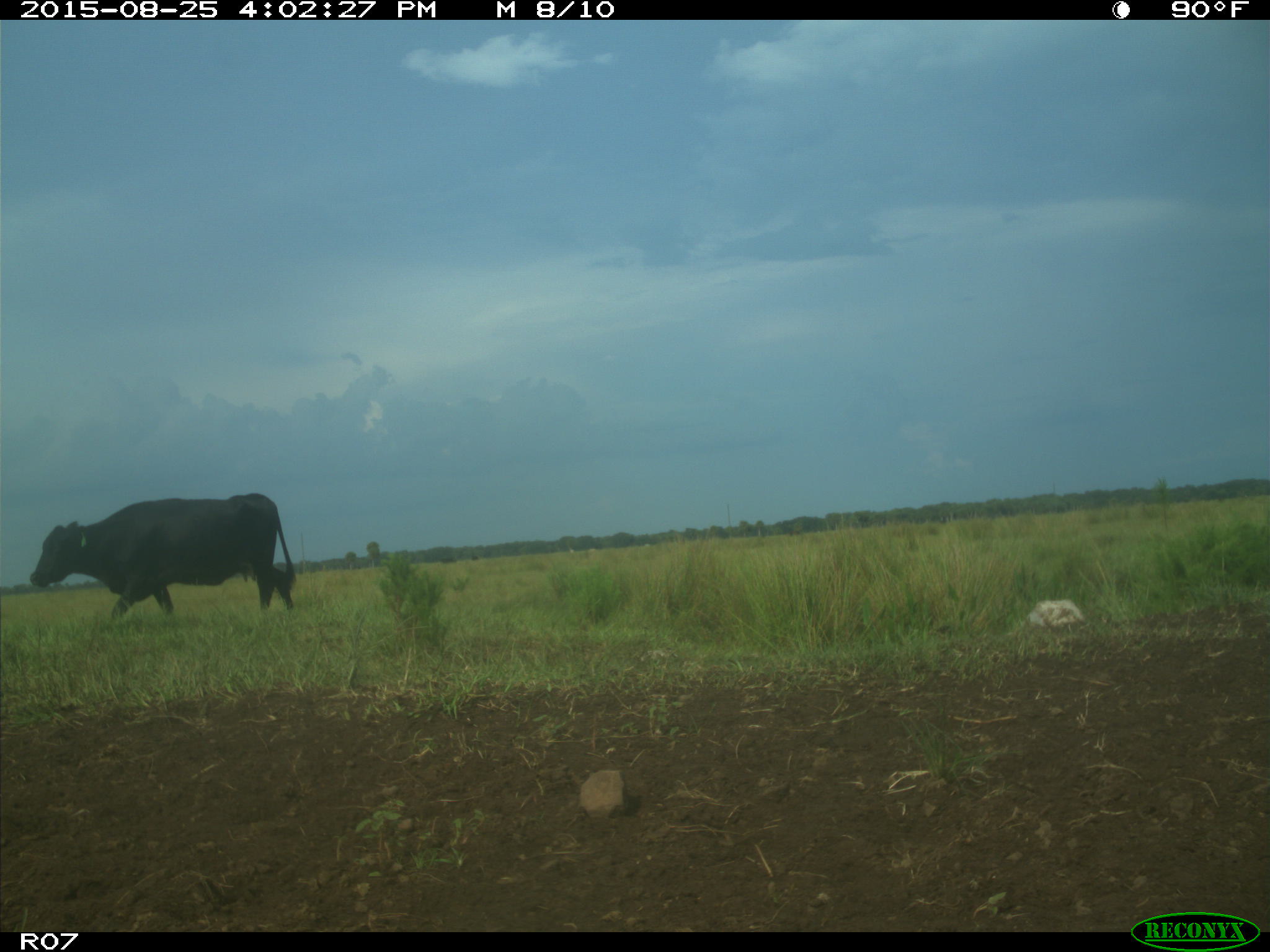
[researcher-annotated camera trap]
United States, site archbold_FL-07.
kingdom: Animalia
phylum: Chordata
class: Mammalia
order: Artiodactyla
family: Bovidae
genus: Bos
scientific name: Bos taurus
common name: domestic cow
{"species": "Bos taurus (domestic cow)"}